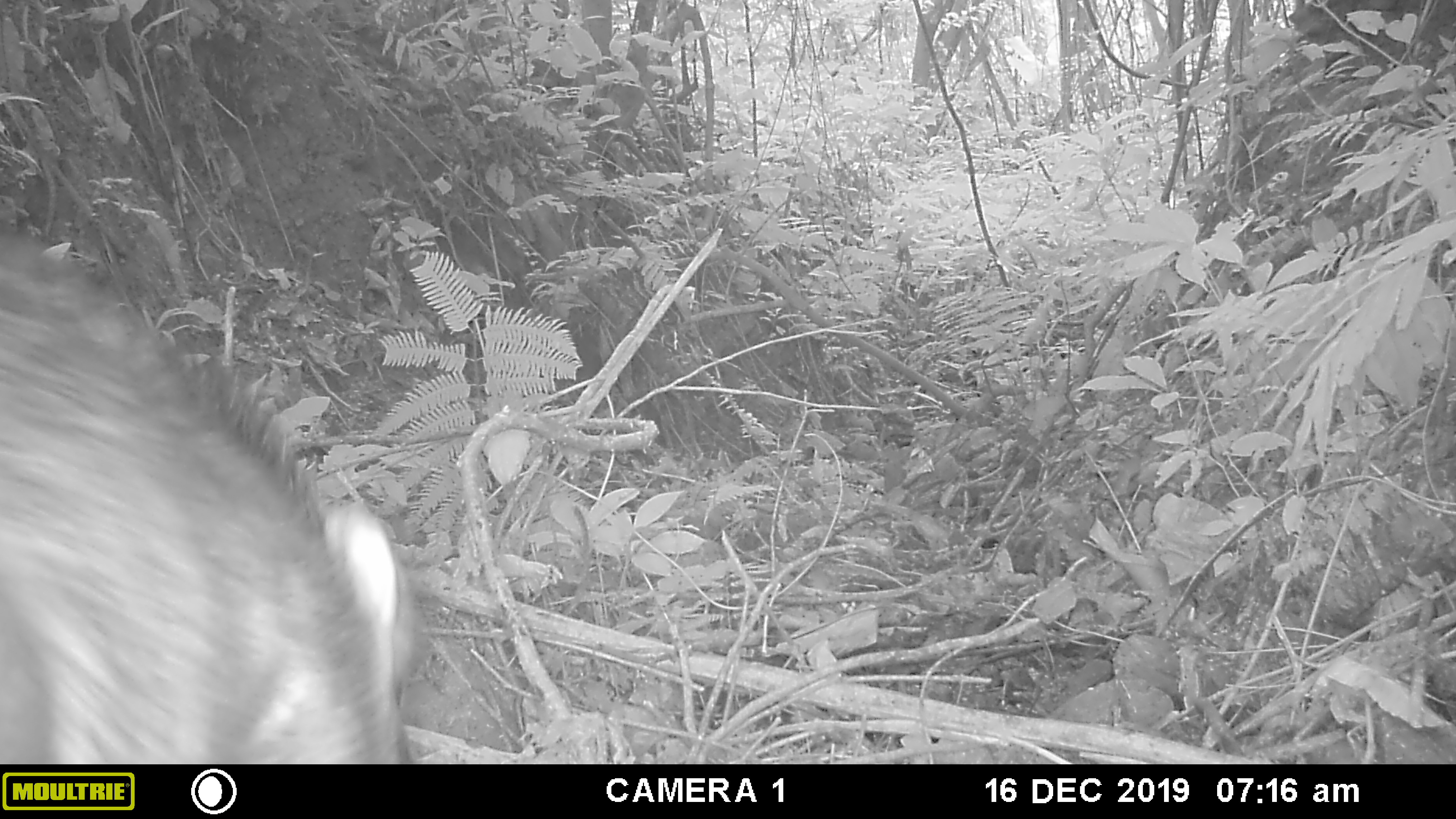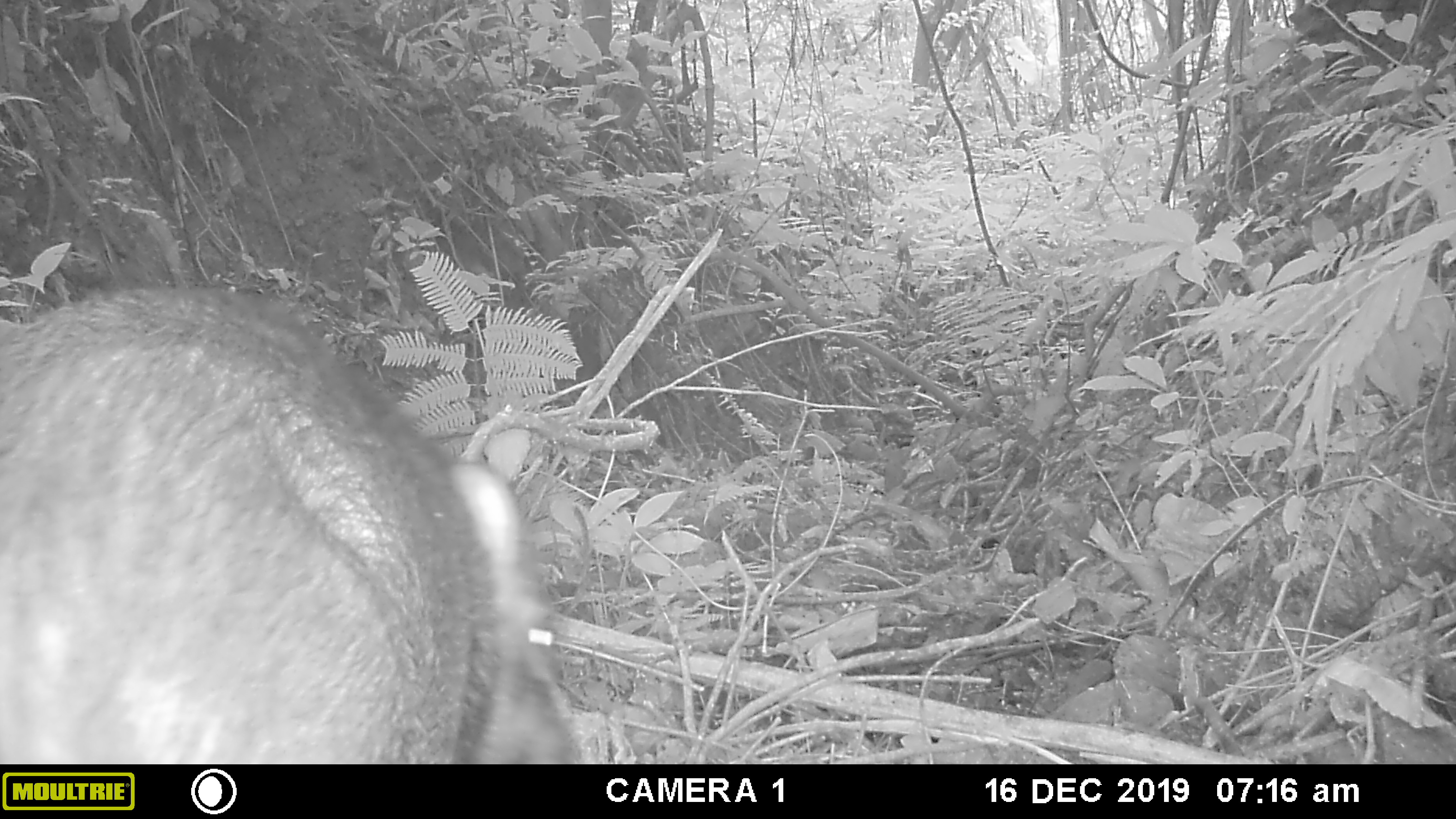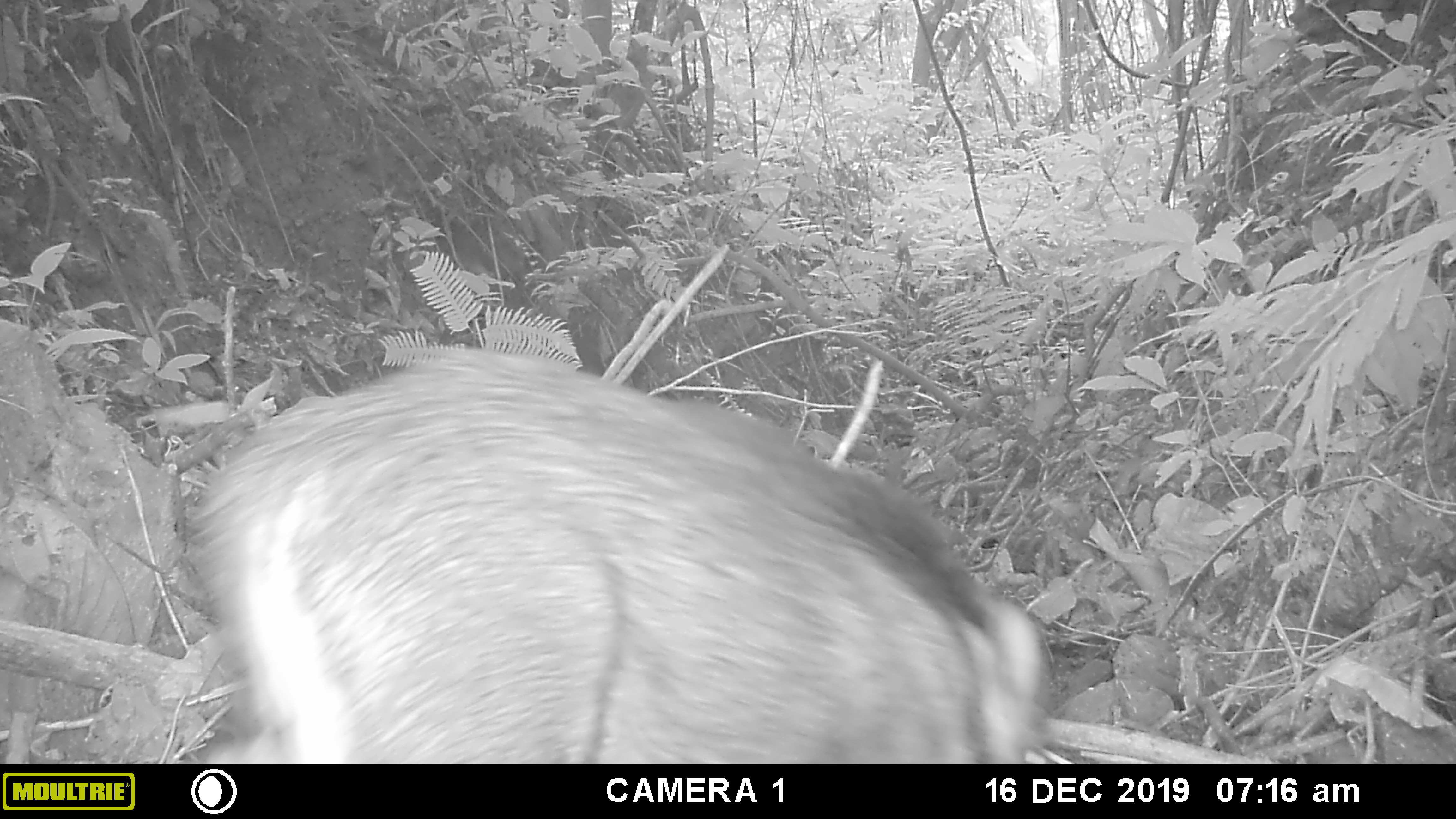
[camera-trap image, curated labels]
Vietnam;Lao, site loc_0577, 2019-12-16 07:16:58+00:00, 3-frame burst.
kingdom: Animalia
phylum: Chordata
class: Mammalia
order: Artiodactyla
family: Suidae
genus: Sus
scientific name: Sus scrofa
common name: eurasian wild pig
Eurasian wild pig (Sus scrofa). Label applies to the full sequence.